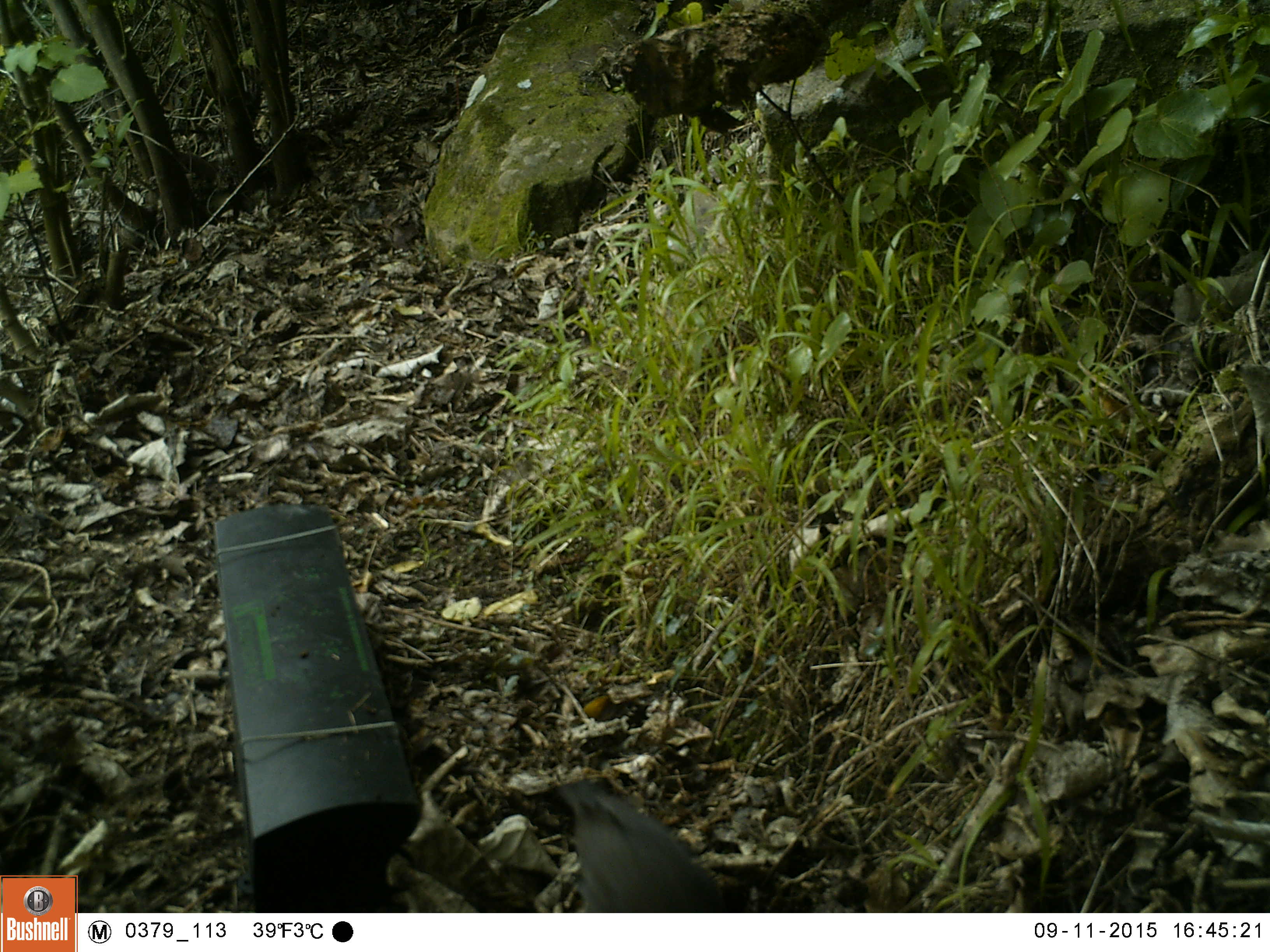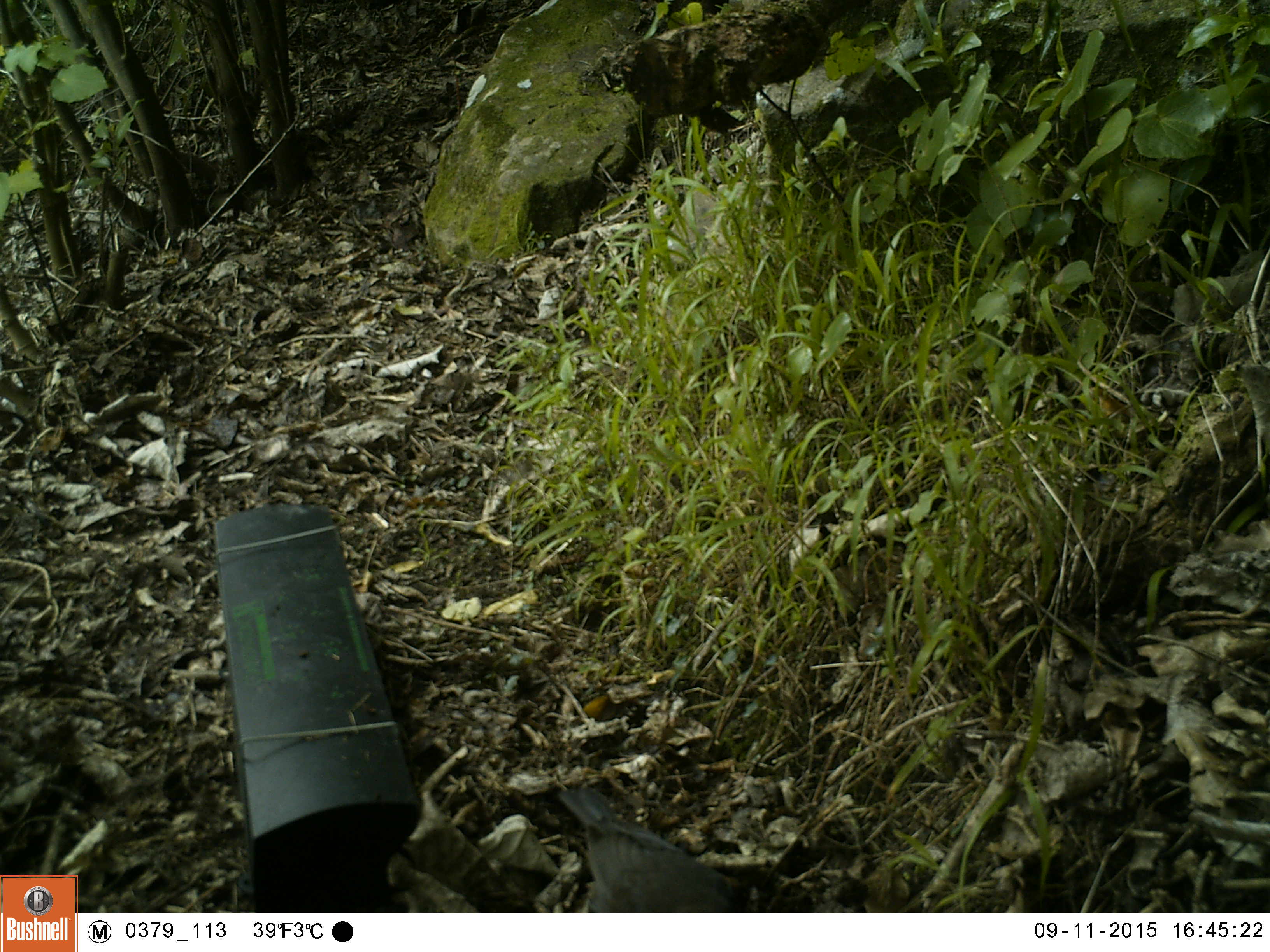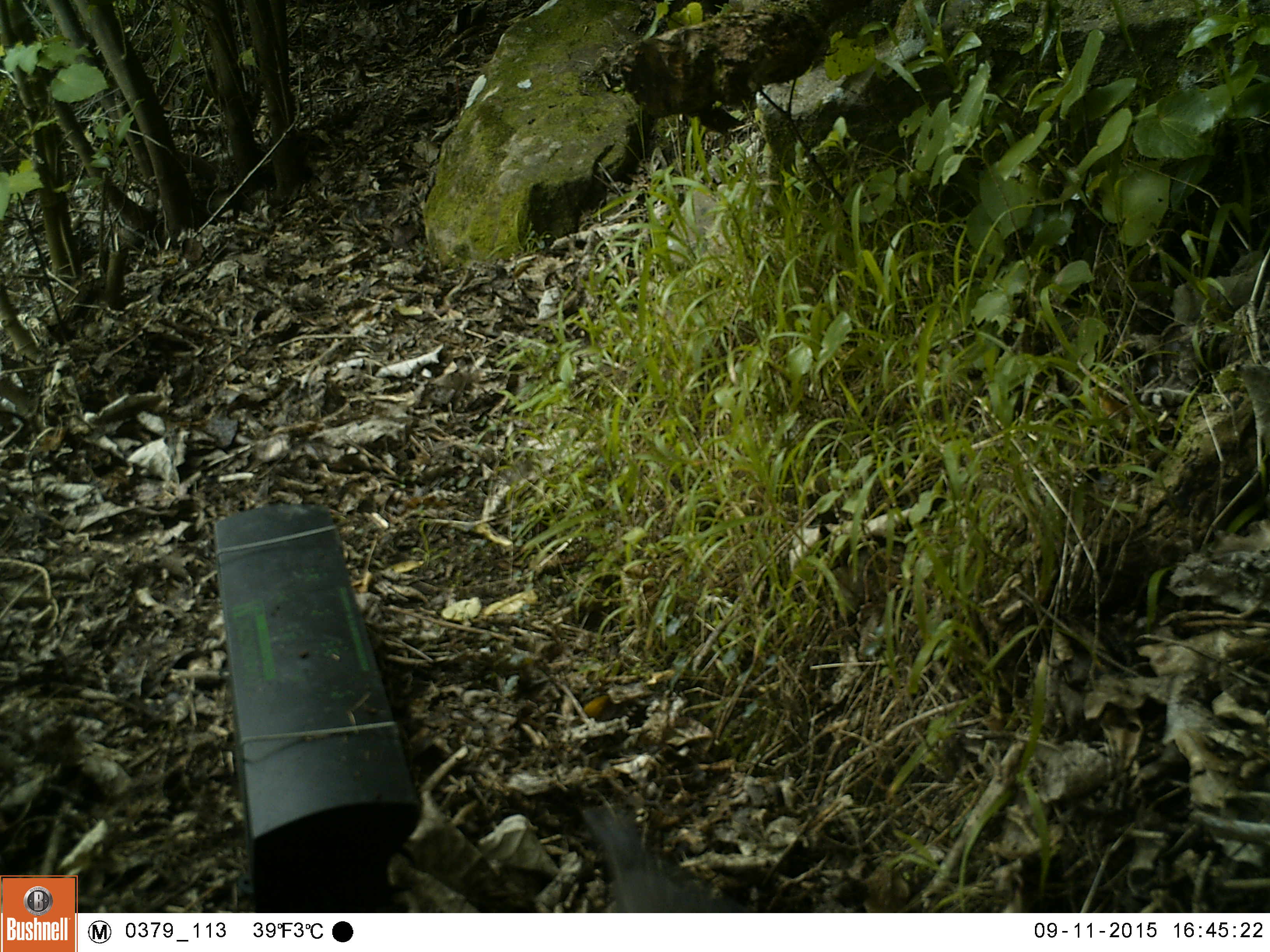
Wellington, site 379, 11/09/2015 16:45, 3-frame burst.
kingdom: Animalia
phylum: Chordata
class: Aves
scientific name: Aves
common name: bird